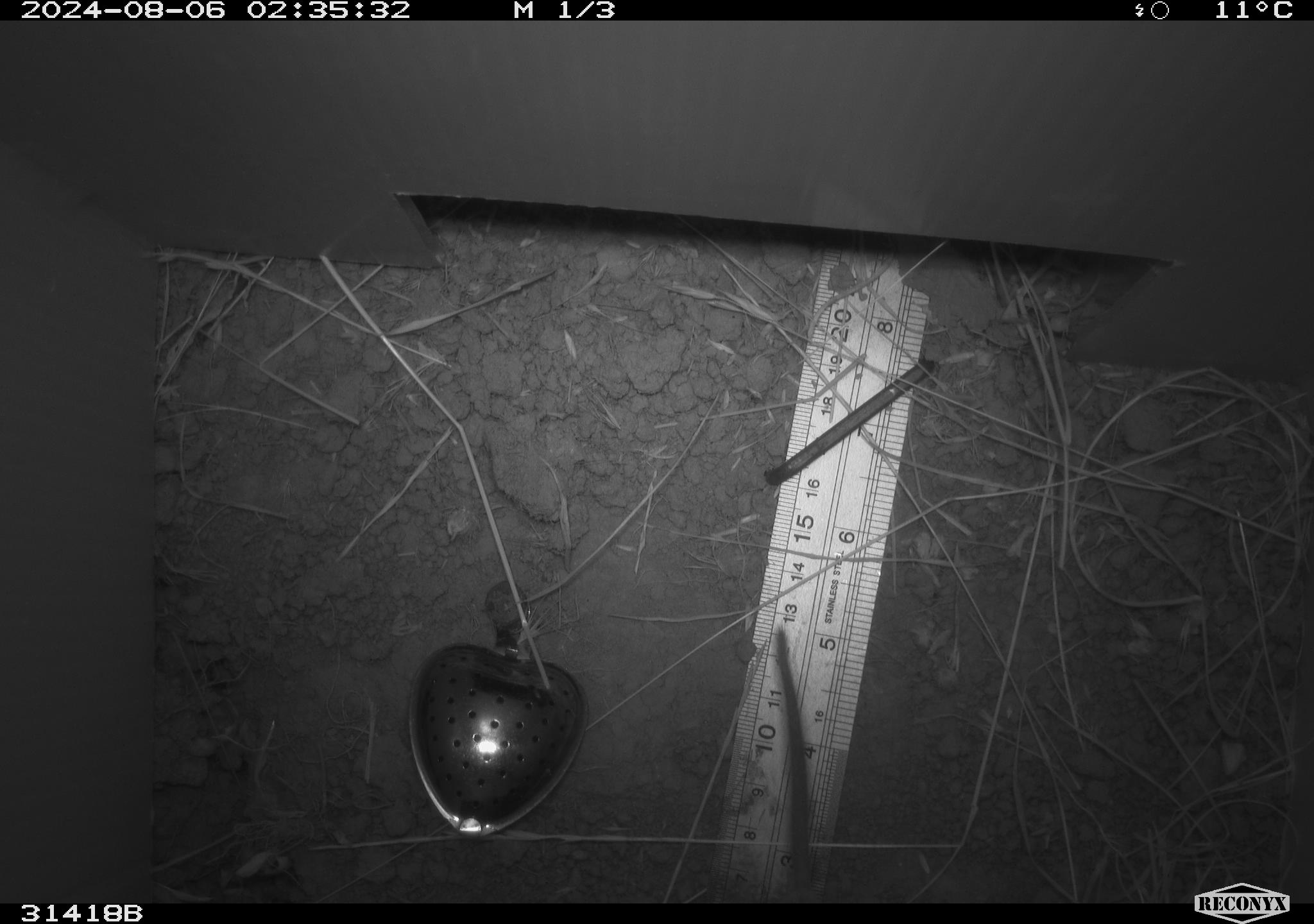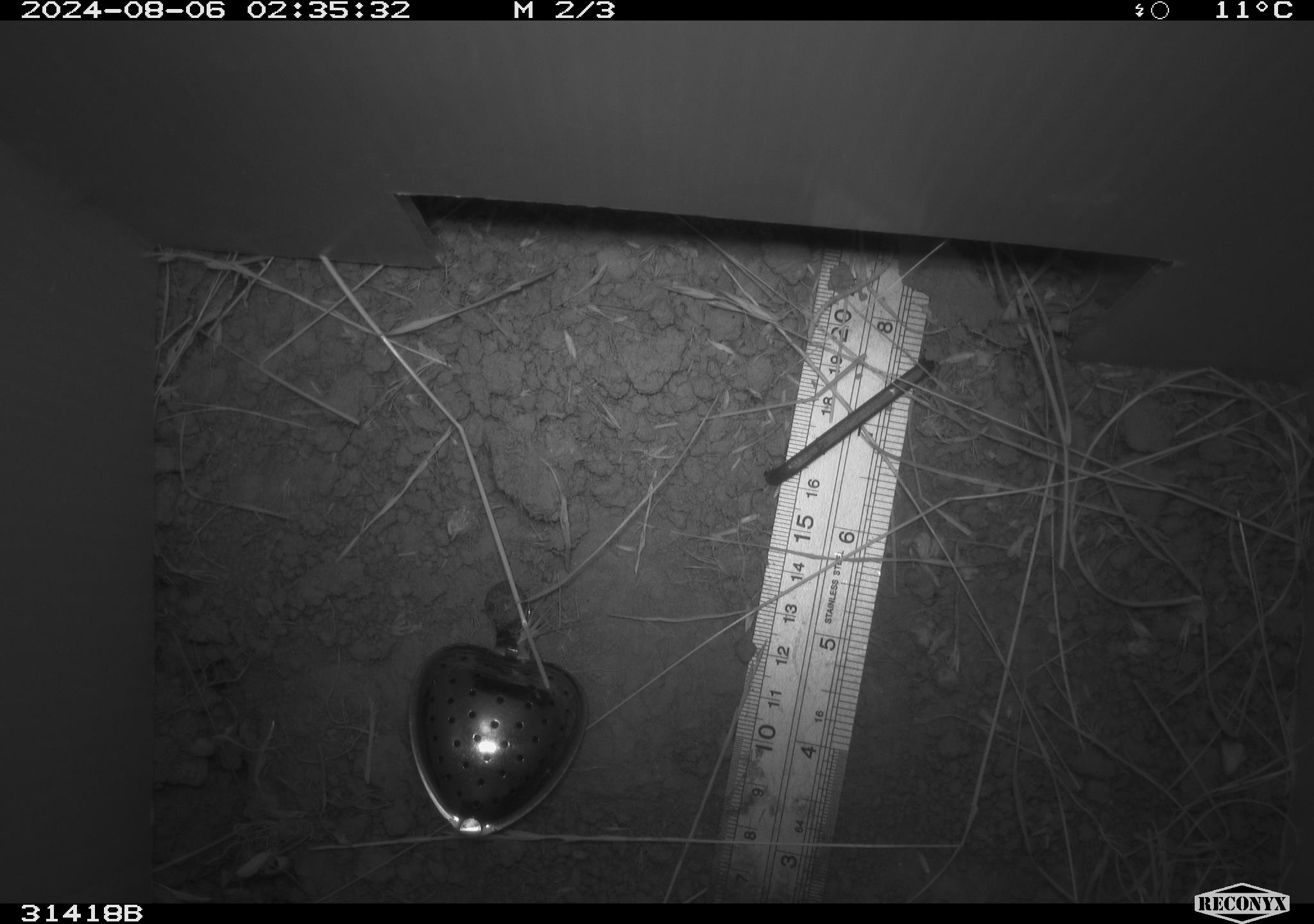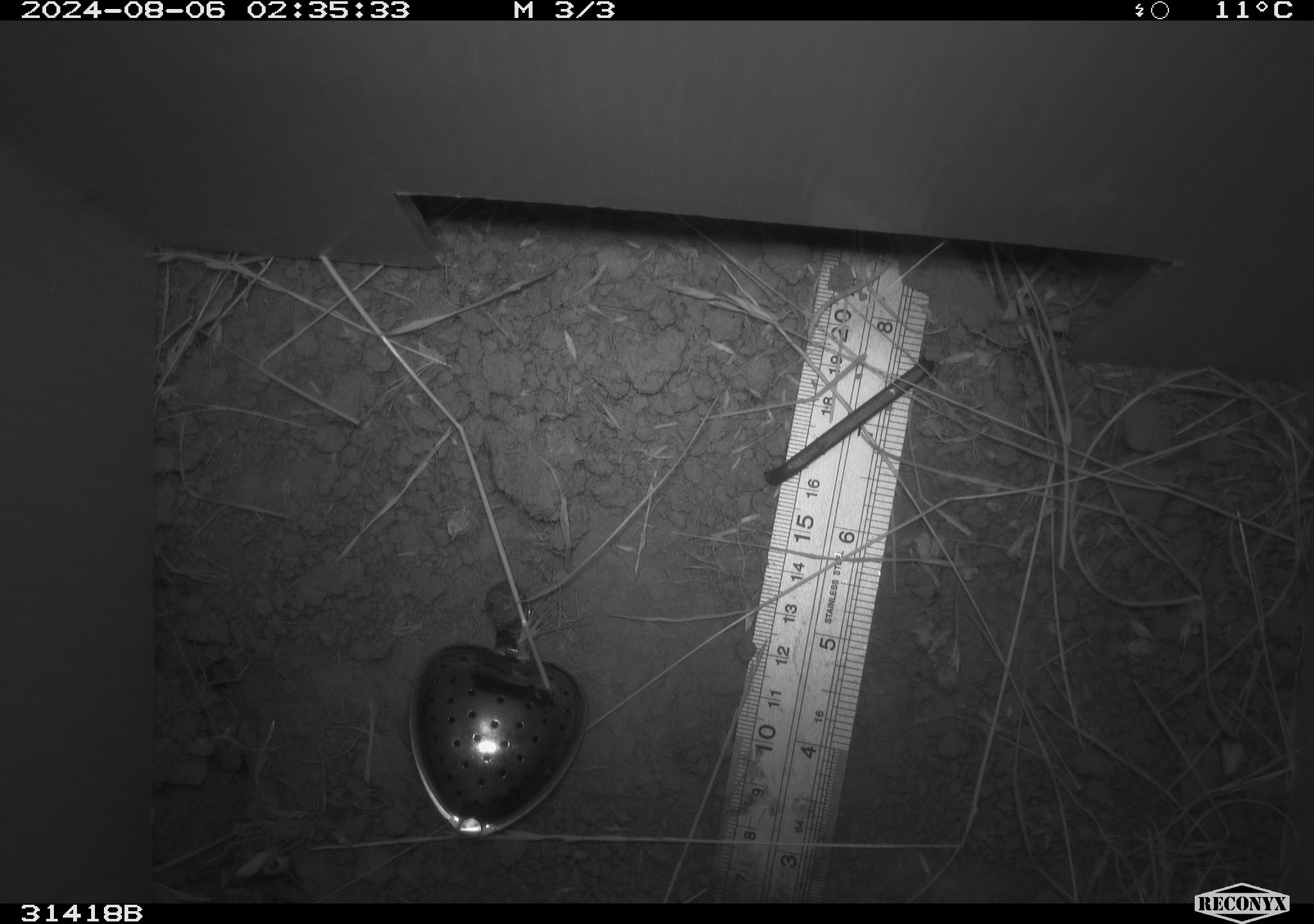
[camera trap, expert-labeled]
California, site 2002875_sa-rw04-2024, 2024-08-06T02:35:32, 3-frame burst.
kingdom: Animalia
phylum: Chordata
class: Mammalia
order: Rodentia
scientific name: Rodentia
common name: rodent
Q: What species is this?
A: Rodent (Rodentia).